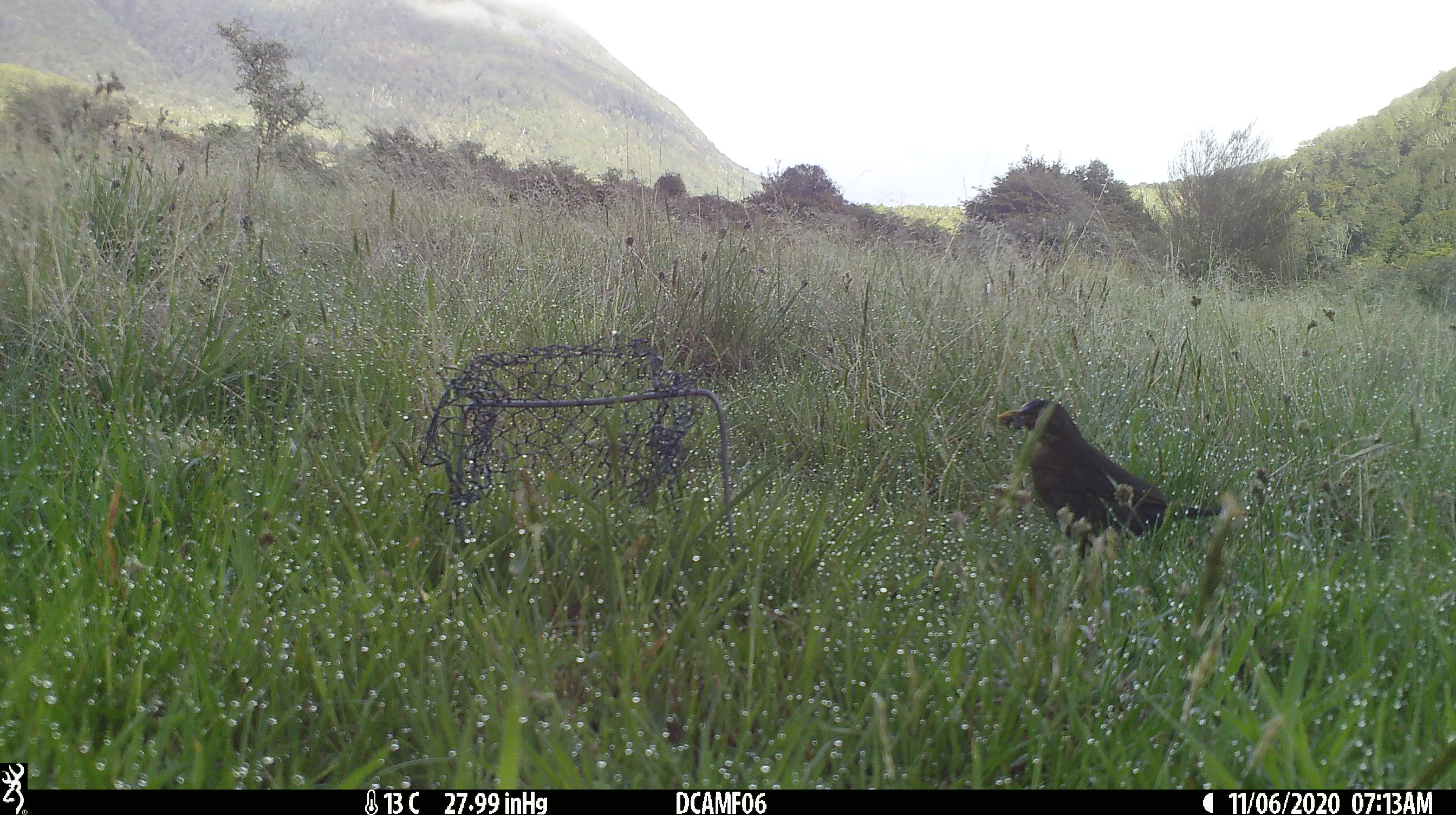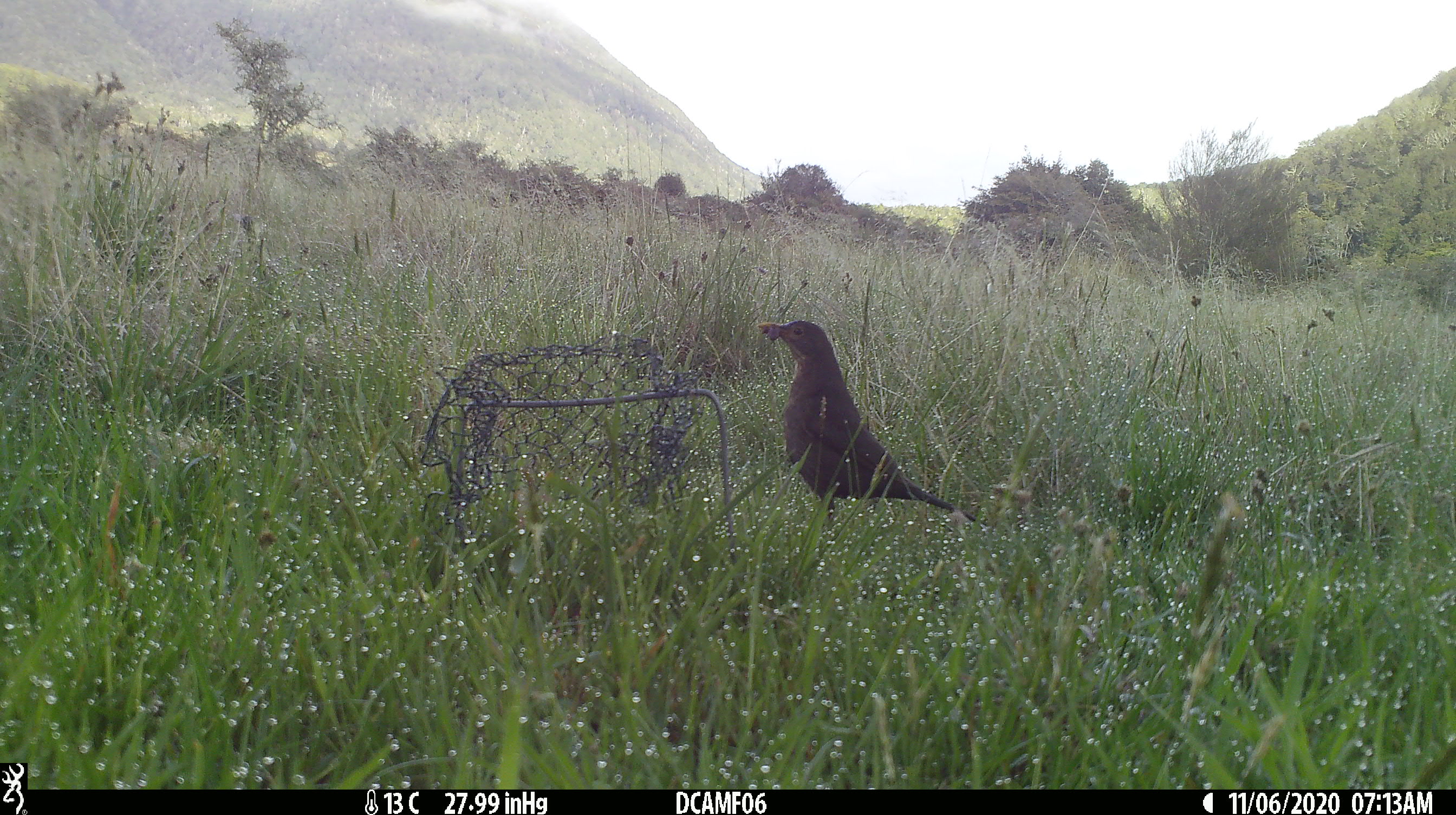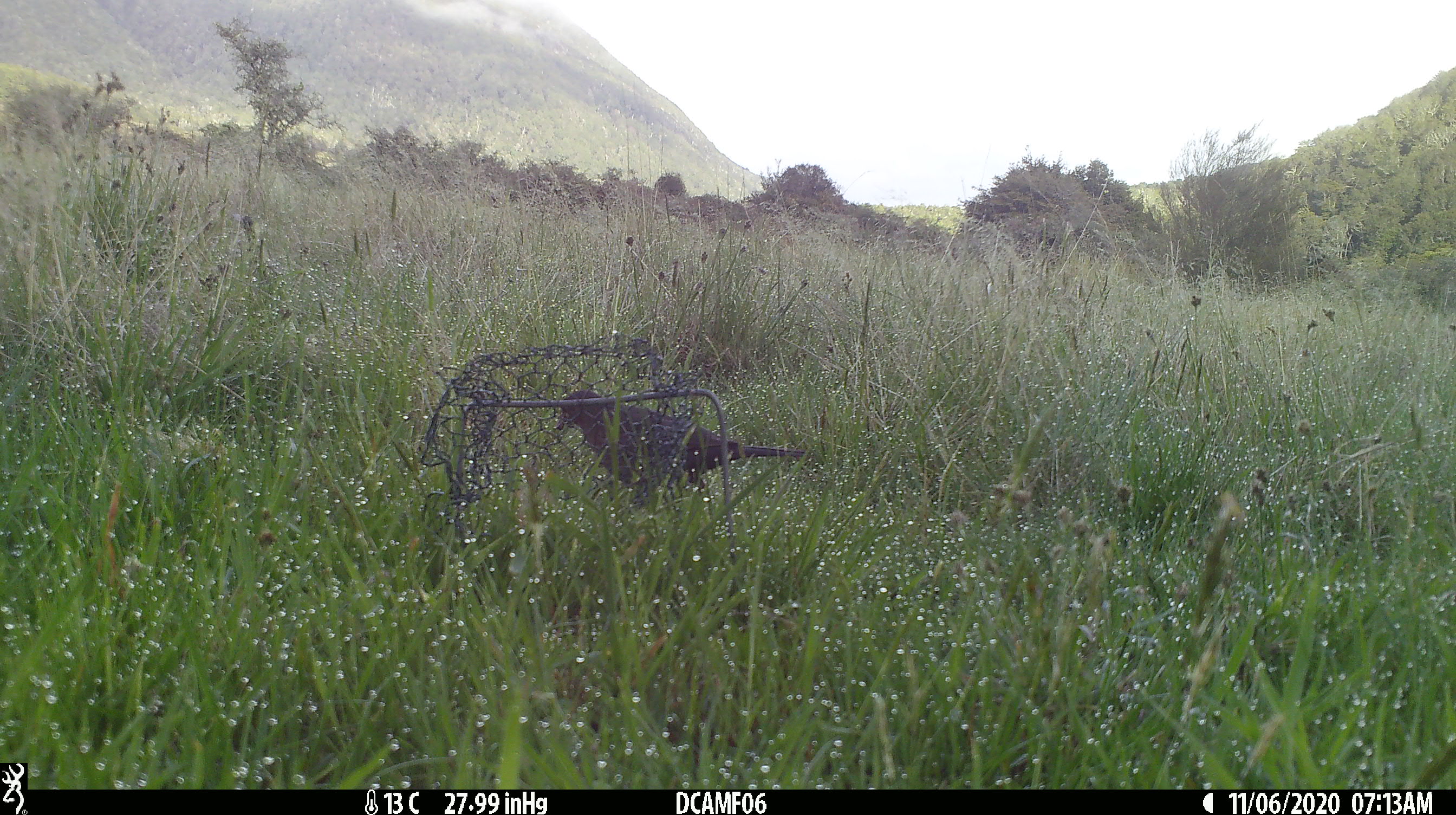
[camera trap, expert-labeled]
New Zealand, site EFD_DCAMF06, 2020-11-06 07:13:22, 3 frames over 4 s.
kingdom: Animalia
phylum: Chordata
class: Aves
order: Passeriformes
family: Turdidae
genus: Turdus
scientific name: Turdus merula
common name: eurasian blackbird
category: blackbird